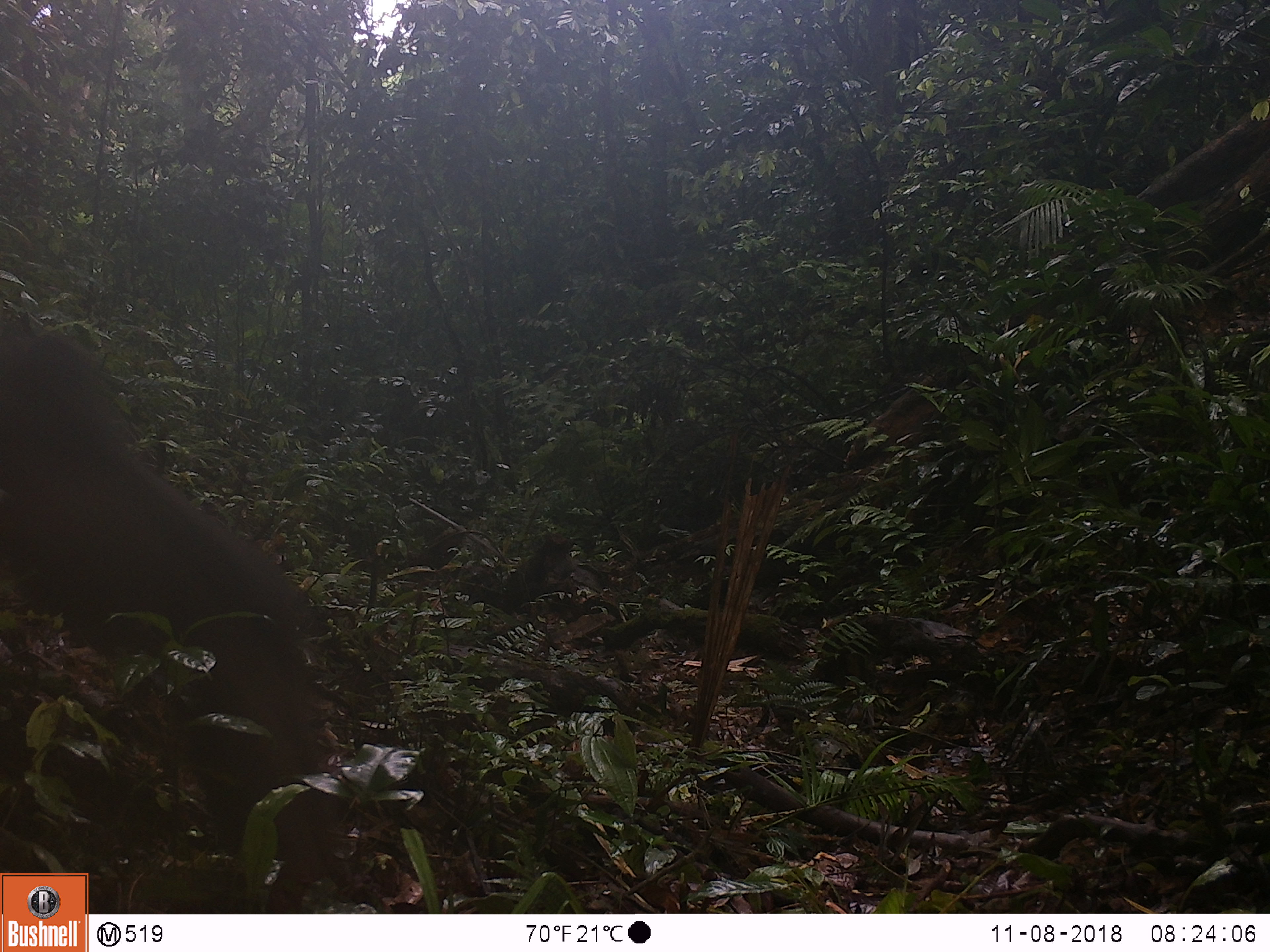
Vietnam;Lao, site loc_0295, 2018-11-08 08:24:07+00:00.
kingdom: Animalia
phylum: Chordata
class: Mammalia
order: Primates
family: Cercopithecidae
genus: Macaca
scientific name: Macaca arctoides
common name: stump-tailed macaque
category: stump tailed macaque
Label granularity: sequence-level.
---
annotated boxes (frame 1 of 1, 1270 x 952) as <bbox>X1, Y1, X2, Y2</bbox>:
stump tailed macaque: <bbox>0, 313, 344, 904</bbox>